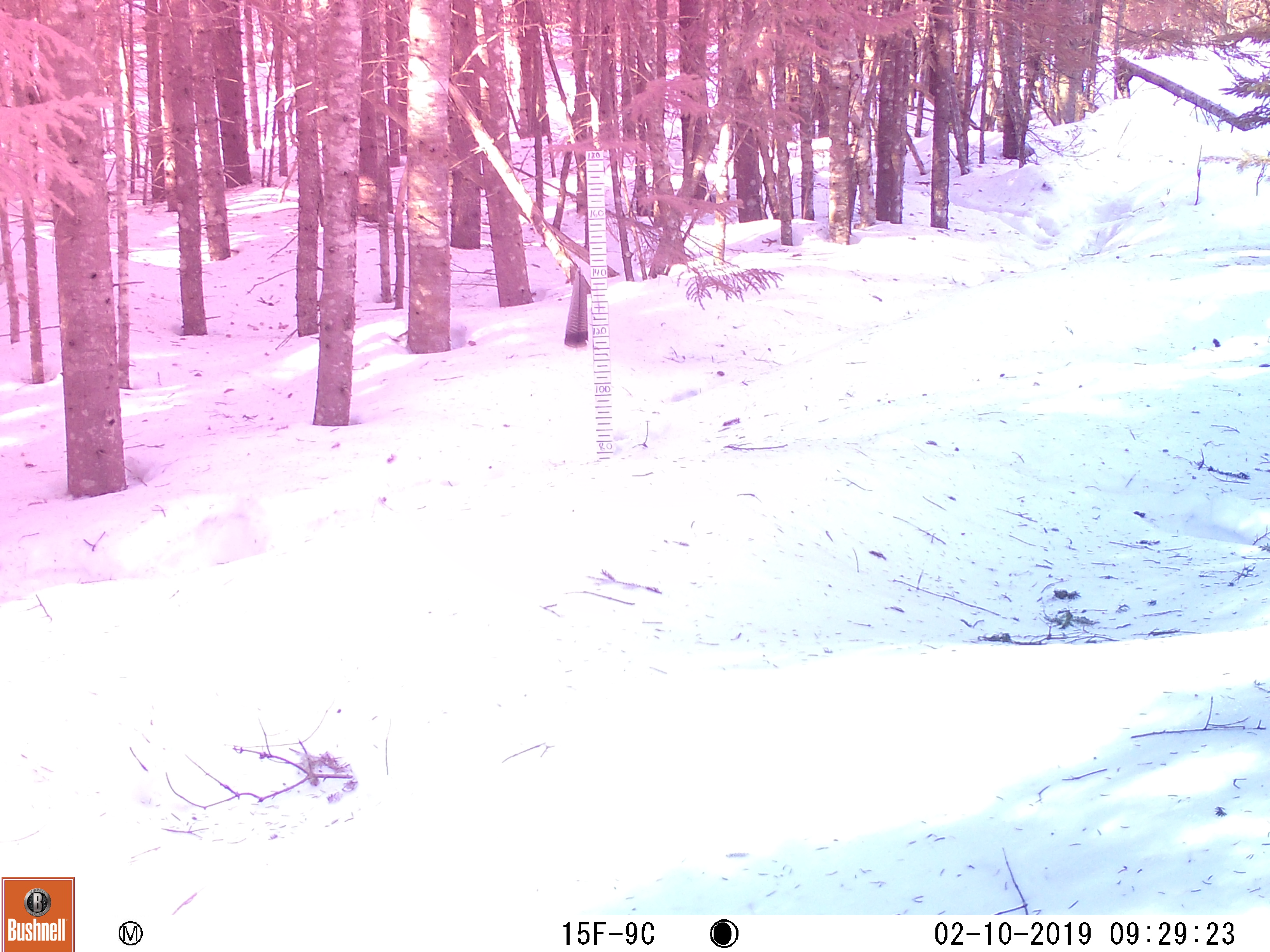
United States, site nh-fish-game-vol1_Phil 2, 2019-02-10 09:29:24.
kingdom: Animalia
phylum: Chordata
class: Mammalia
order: Rodentia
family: Sciuridae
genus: Tamiasciurus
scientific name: Tamiasciurus hudsonicus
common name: red squirrel